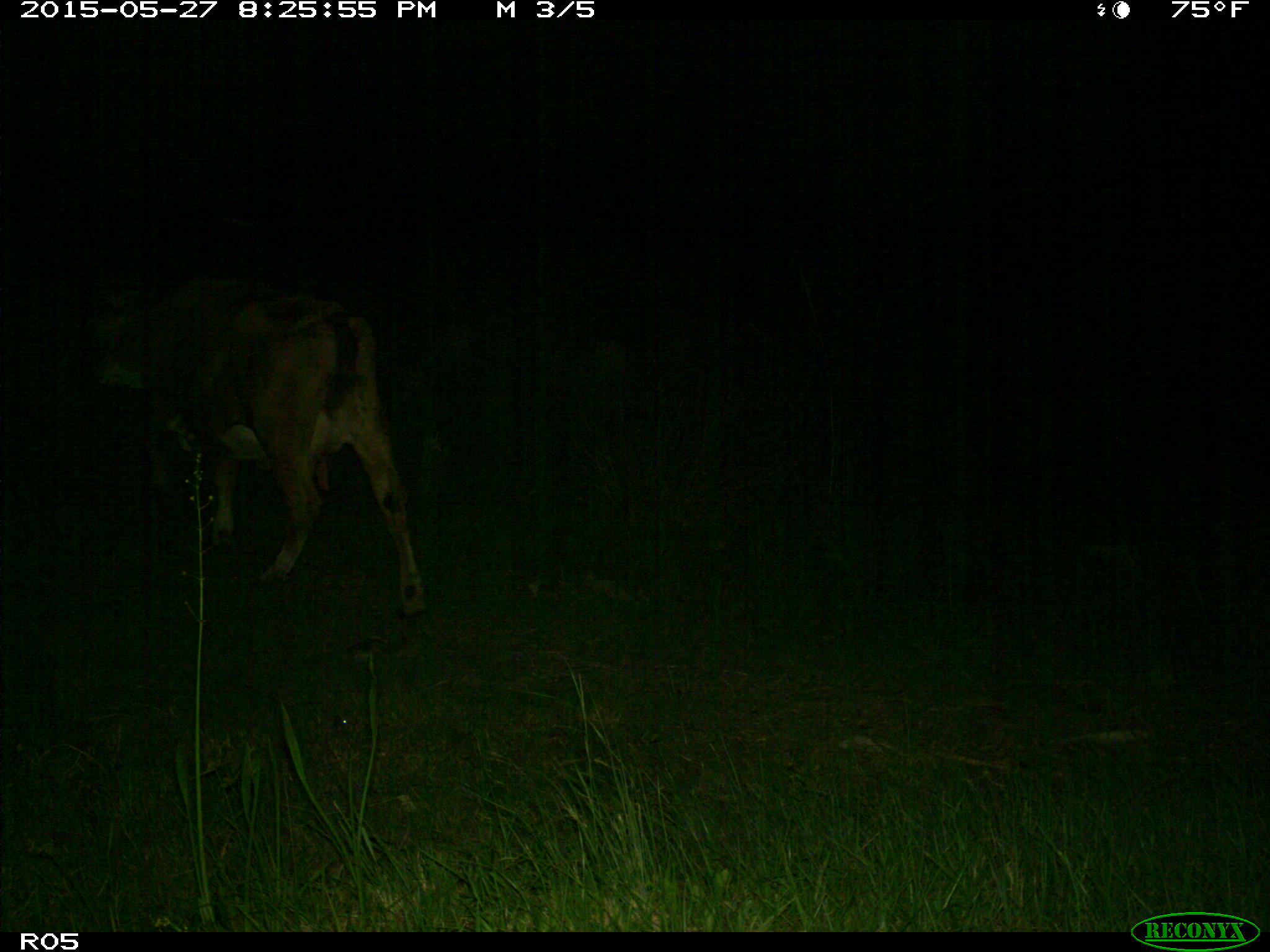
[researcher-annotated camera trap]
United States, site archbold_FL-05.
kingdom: Animalia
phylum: Chordata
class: Mammalia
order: Artiodactyla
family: Bovidae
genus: Bos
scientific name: Bos taurus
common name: domestic cow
Bos taurus (domestic cow).